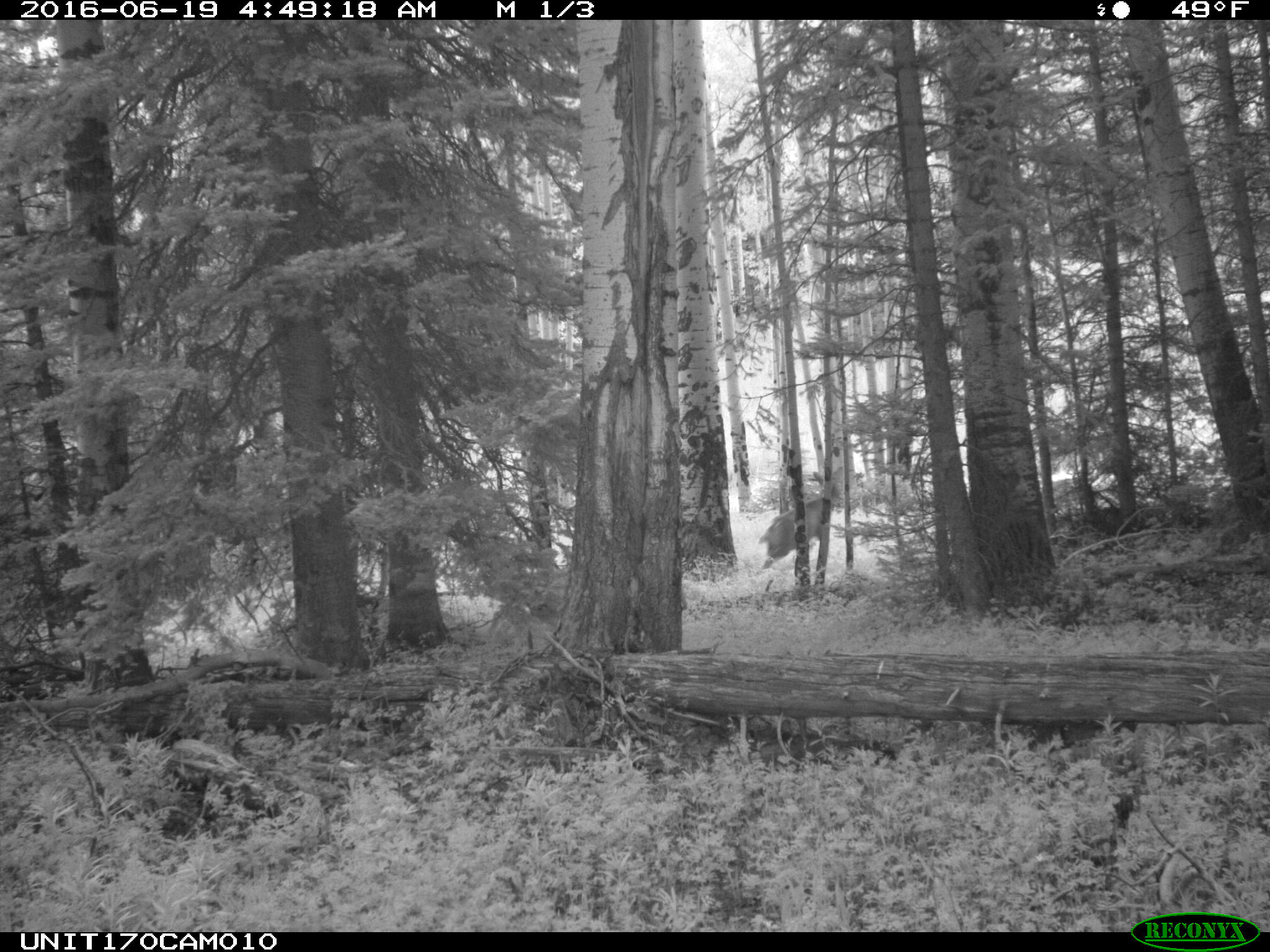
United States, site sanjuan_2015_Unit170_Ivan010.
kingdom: Animalia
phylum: Chordata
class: Mammalia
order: Artiodactyla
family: Cervidae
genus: Odocoileus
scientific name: Odocoileus hemionus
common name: mule deer